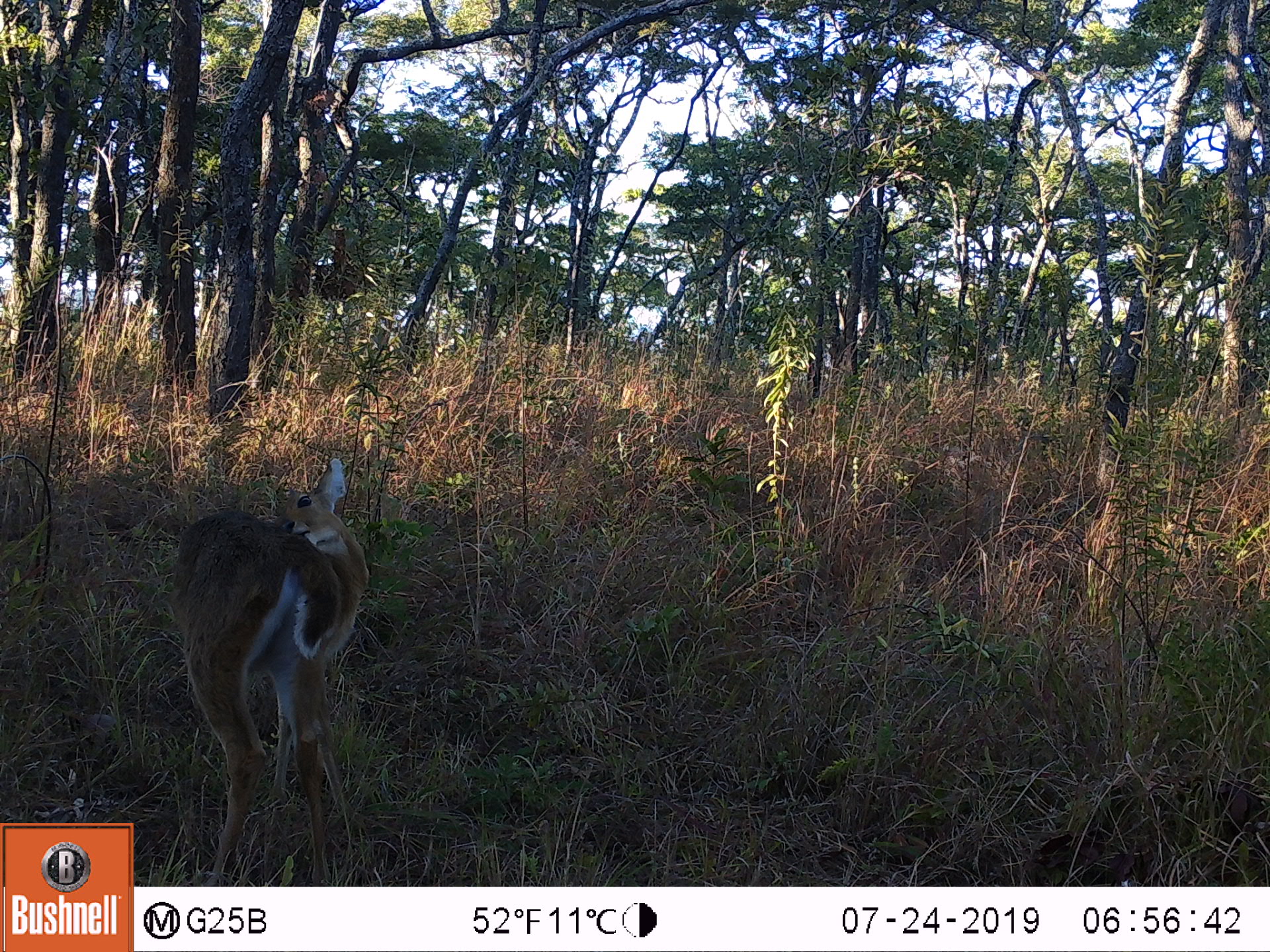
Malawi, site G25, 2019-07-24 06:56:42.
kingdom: Animalia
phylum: Chordata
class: Mammalia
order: Artiodactyla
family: Bovidae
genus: Redunca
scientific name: Redunca arundinum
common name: southern reedbuck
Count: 1.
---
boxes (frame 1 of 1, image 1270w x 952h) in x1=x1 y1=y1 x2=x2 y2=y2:
southern reedbuck: x1=161 y1=444 x2=373 y2=882